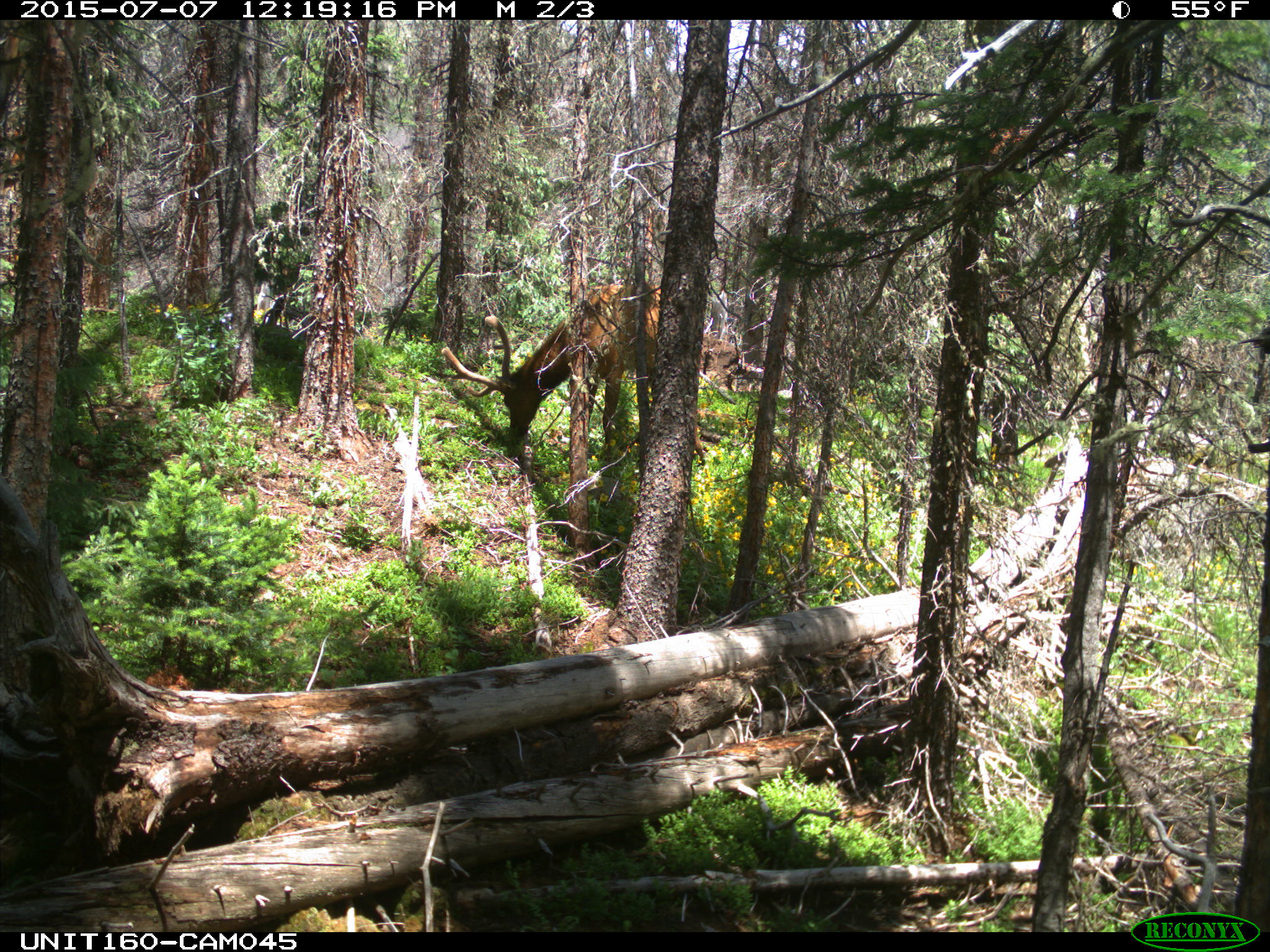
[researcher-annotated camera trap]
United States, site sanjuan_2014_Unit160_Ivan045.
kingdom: Animalia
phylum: Chordata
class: Mammalia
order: Artiodactyla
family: Cervidae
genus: Cervus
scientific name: Cervus elaphus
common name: red deer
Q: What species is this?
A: Cervus elaphus (red deer).